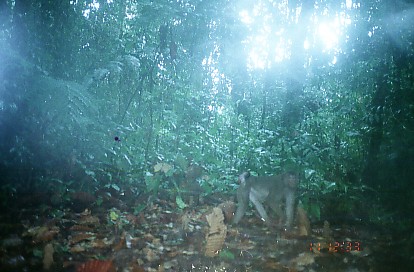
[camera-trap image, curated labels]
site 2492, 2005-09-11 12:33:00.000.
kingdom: Animalia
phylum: Chordata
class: Mammalia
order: Primates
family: Cercopithecidae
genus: Macaca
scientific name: Macaca nemestrina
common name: southern pig-tailed macaque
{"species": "Macaca nemestrina (southern pig-tailed macaque)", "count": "1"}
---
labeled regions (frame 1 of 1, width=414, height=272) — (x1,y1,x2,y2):
macaca nemestrina: (232,171,299,237)